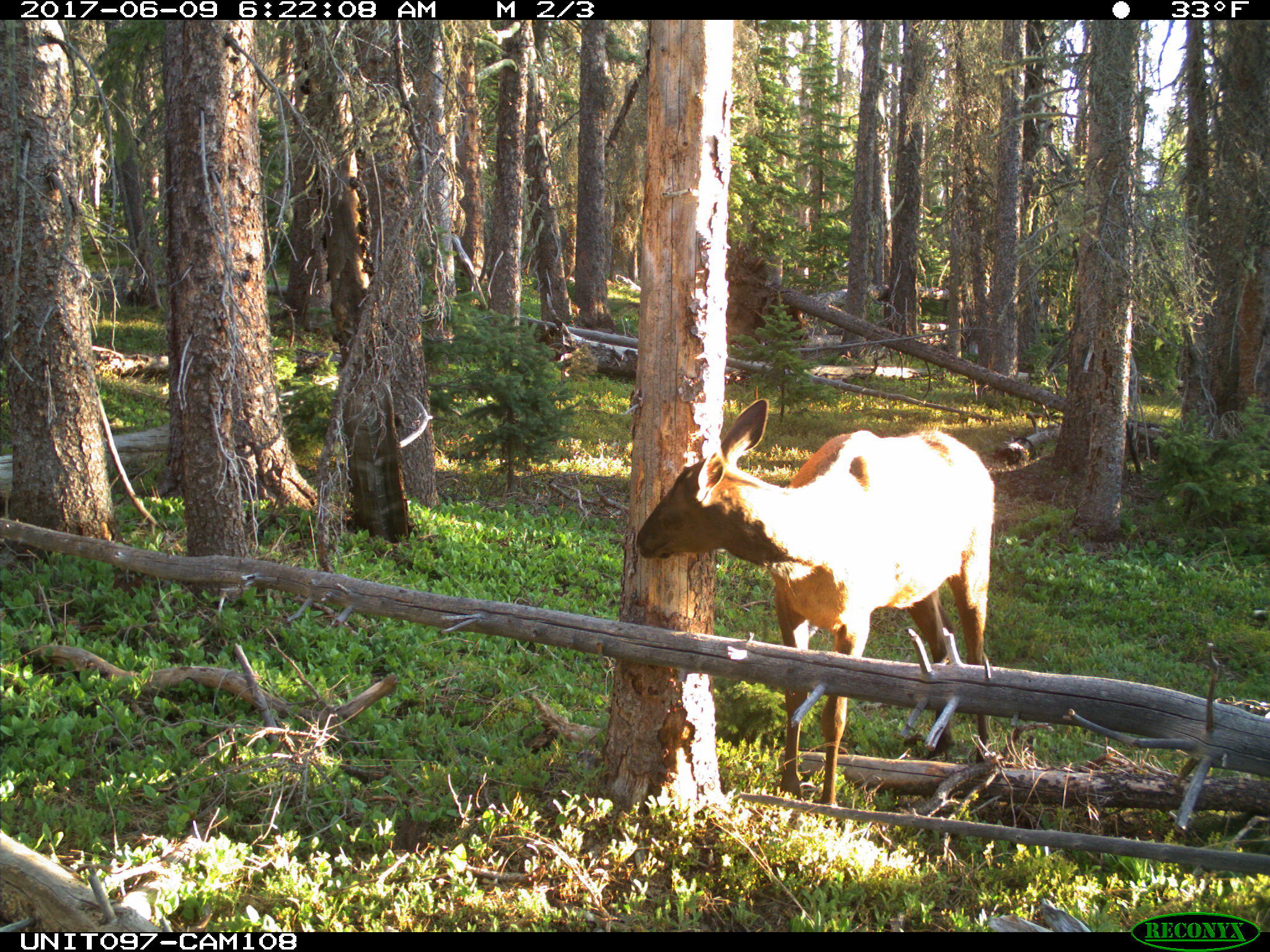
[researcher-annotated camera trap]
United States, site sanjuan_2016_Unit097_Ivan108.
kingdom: Animalia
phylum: Chordata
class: Mammalia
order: Artiodactyla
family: Cervidae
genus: Cervus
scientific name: Cervus elaphus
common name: red deer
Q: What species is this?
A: Cervus elaphus (red deer).